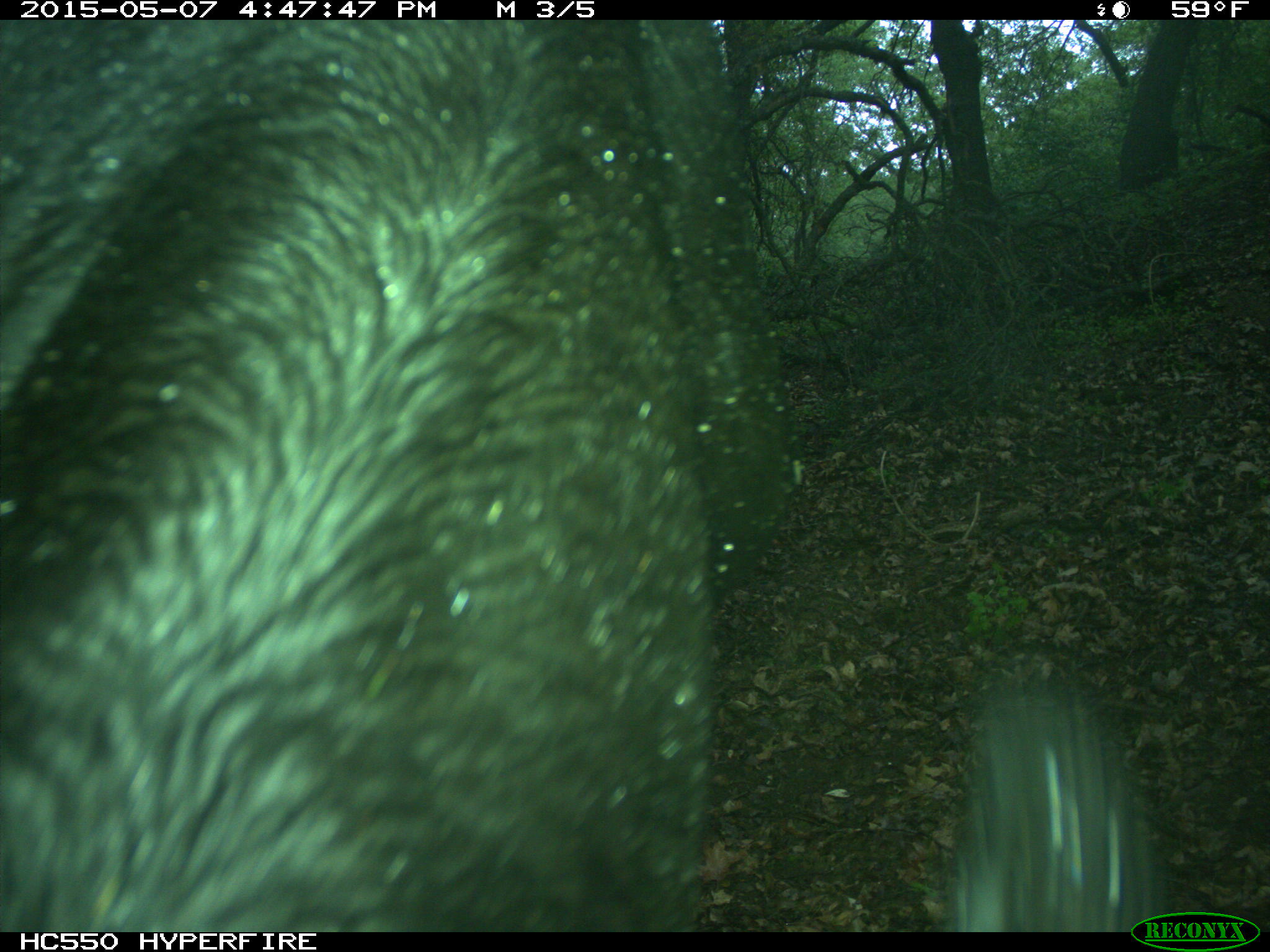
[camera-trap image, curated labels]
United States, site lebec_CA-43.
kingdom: Animalia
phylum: Chordata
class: Mammalia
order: Artiodactyla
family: Bovidae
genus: Bos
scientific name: Bos taurus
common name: domestic cow